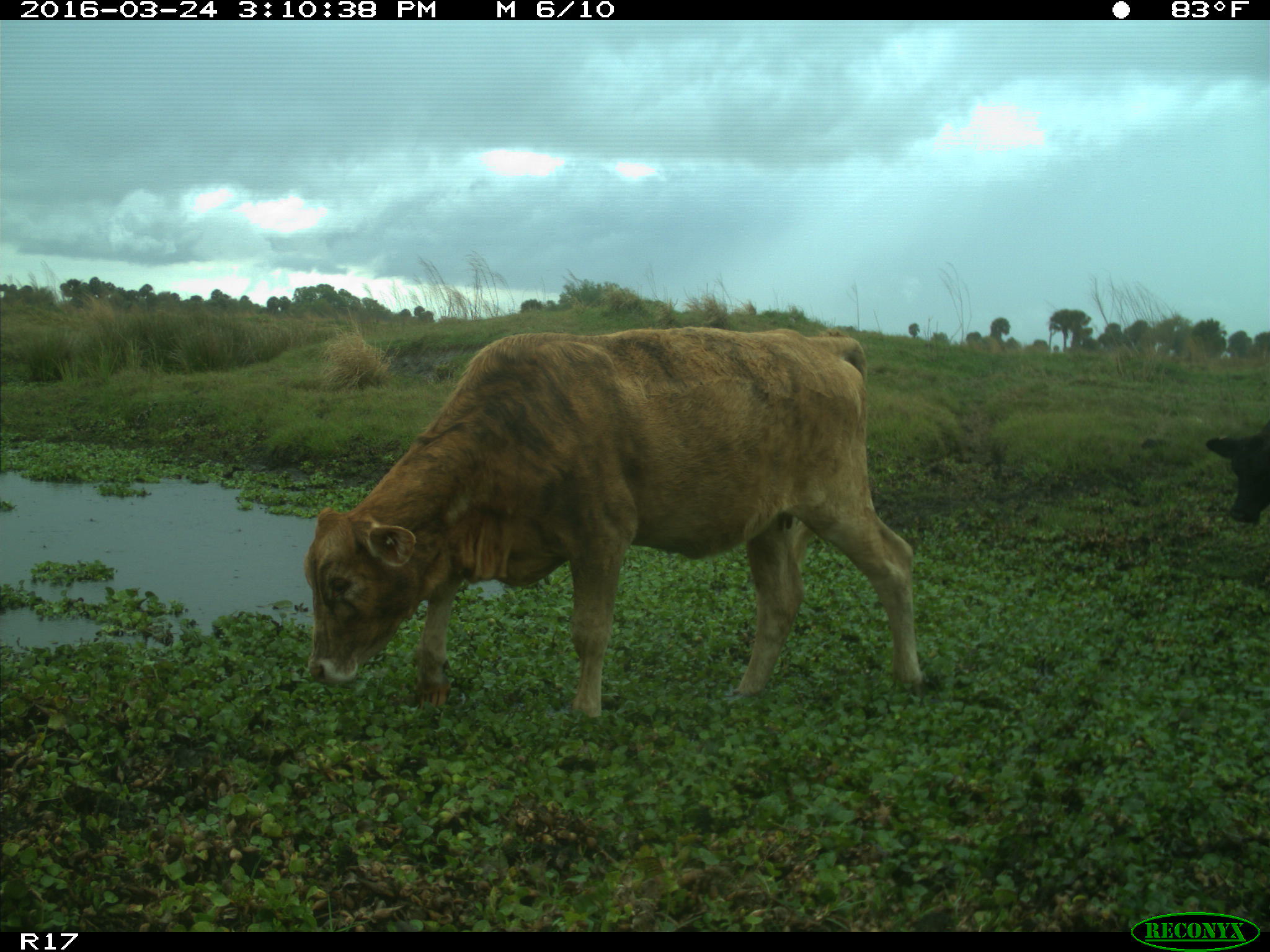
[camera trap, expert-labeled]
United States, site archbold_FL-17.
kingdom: Animalia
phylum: Chordata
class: Mammalia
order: Artiodactyla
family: Bovidae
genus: Bos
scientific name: Bos taurus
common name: domestic cow